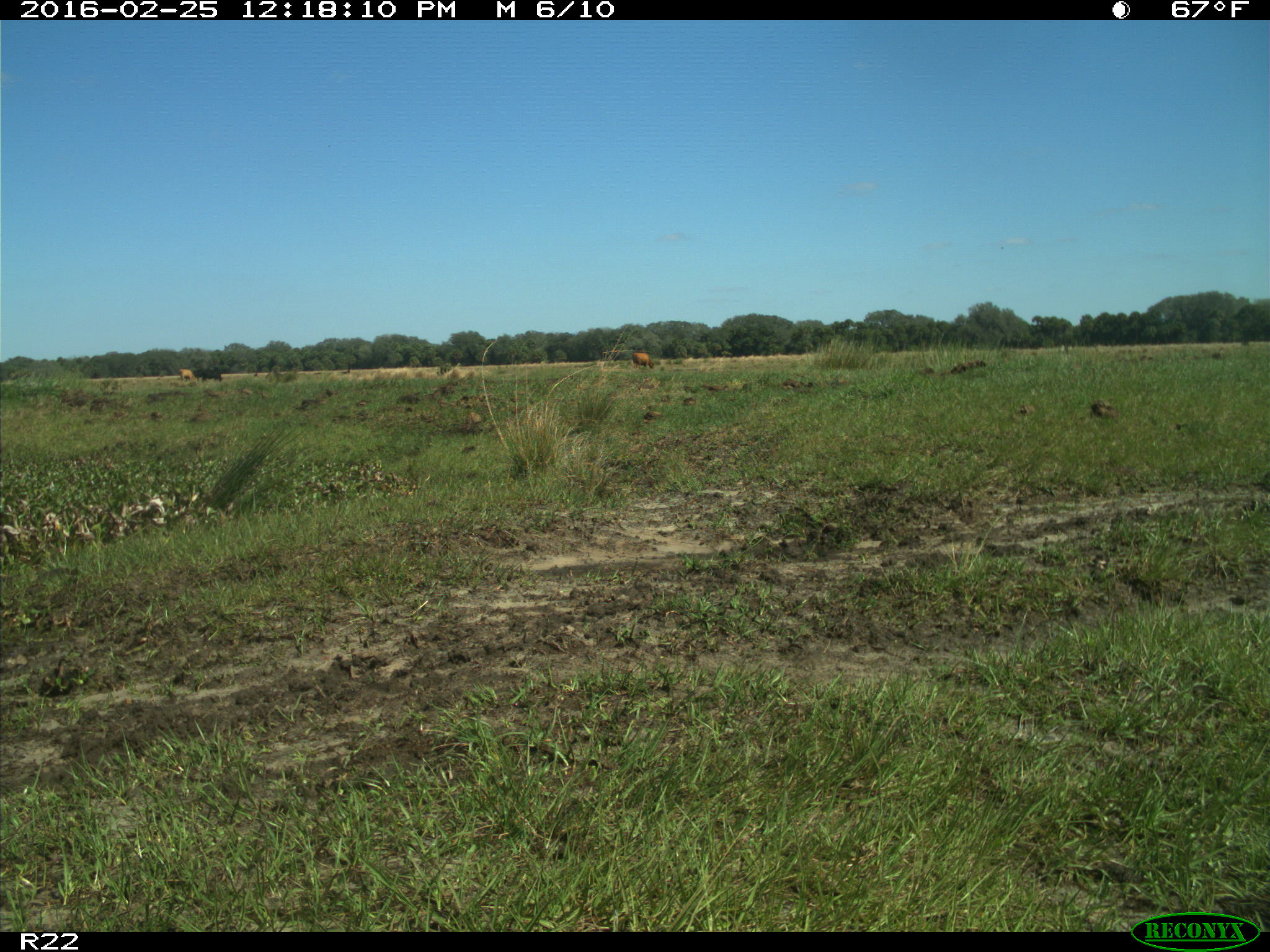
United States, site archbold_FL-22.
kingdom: Animalia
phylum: Chordata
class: Mammalia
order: Artiodactyla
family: Bovidae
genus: Bos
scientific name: Bos taurus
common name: domestic cow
Bos taurus (domestic cow).